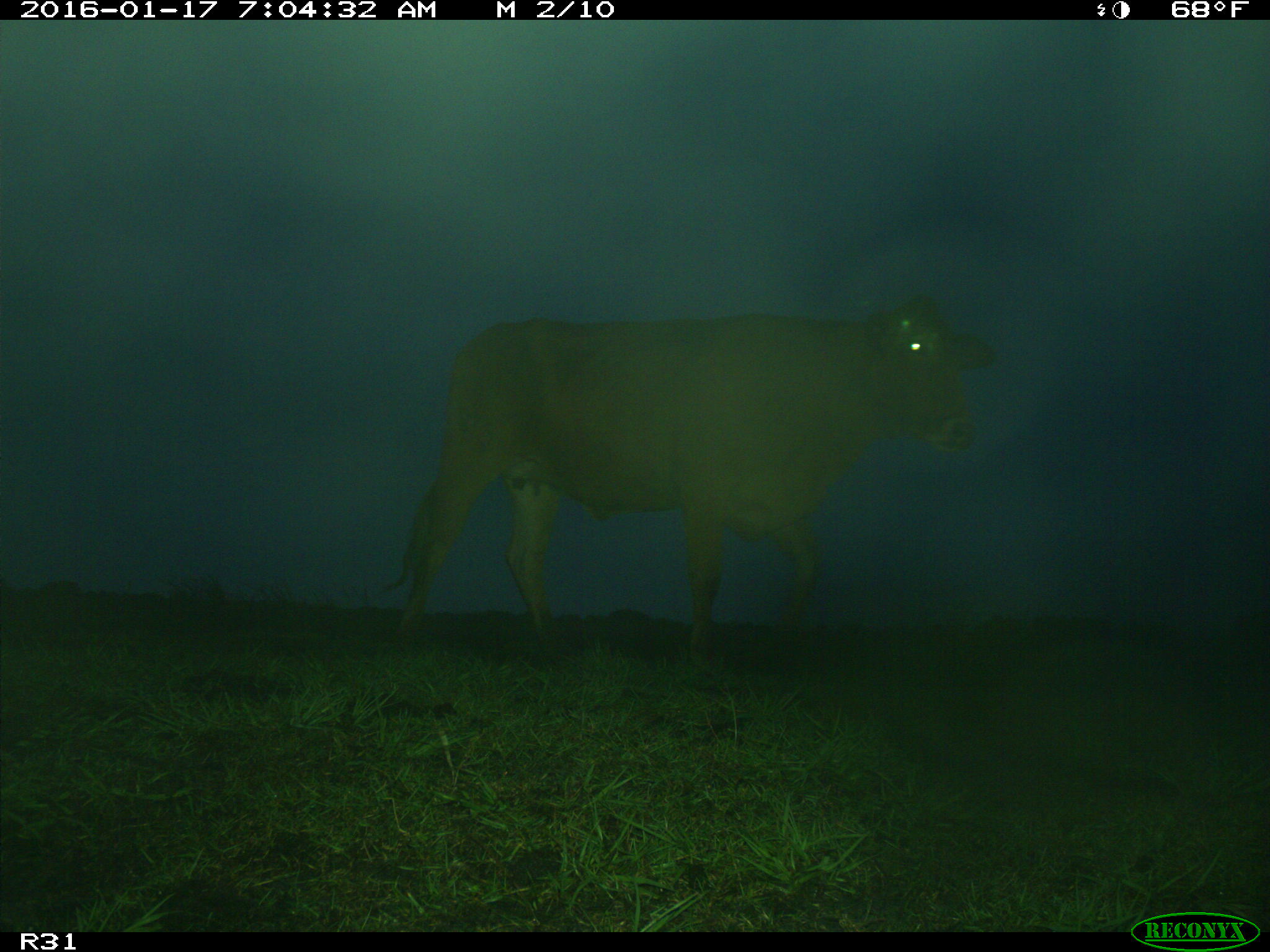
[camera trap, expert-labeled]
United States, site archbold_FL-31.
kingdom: Animalia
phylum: Chordata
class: Mammalia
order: Artiodactyla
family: Bovidae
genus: Bos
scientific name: Bos taurus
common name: domestic cow